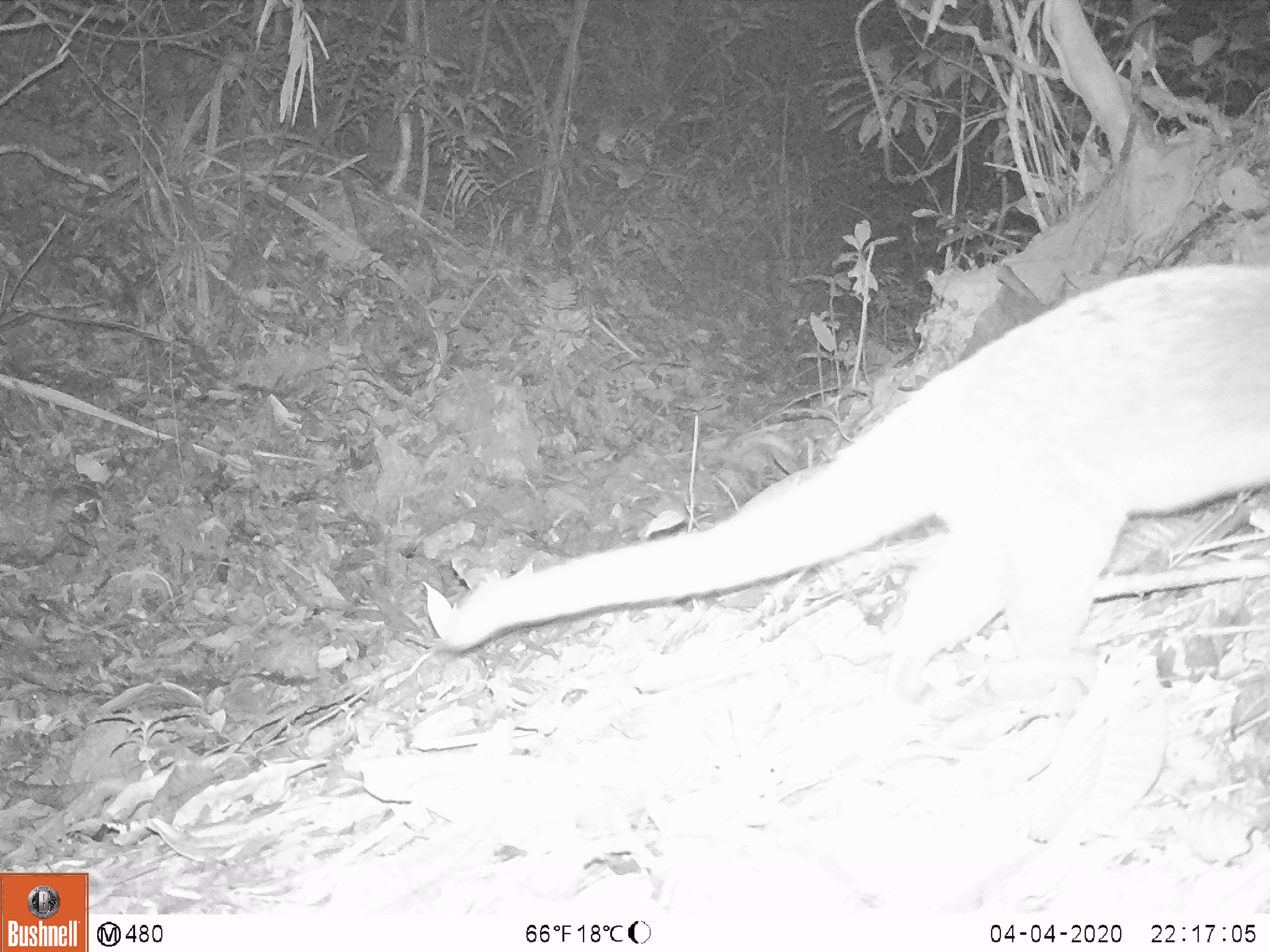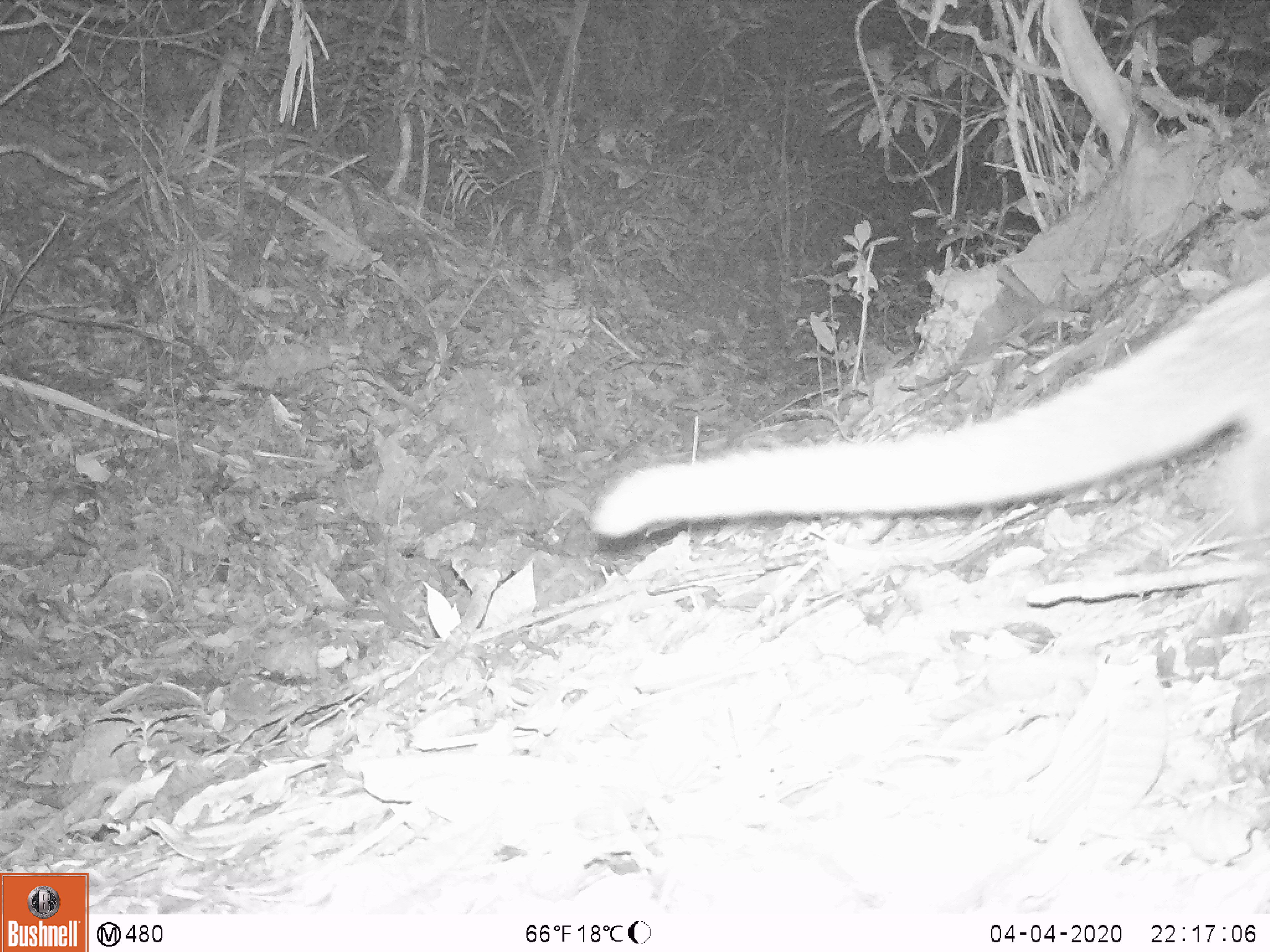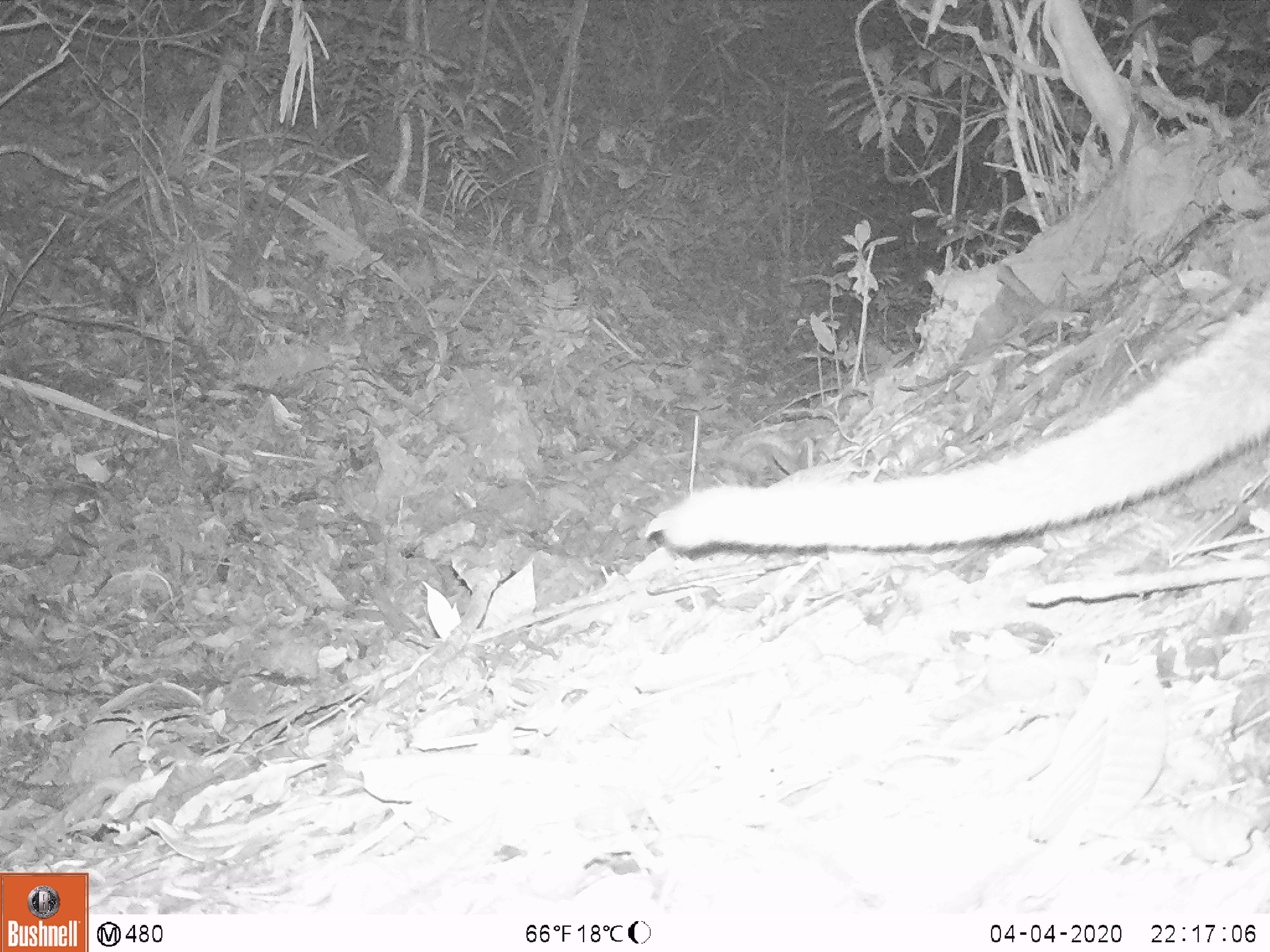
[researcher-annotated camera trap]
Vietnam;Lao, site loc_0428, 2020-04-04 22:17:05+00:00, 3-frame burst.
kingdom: Animalia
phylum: Chordata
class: Mammalia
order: Carnivora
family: Viverridae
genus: Paguma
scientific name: Paguma larvata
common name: masked palm civet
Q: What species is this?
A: Masked palm civet (Paguma larvata).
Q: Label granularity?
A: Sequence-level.